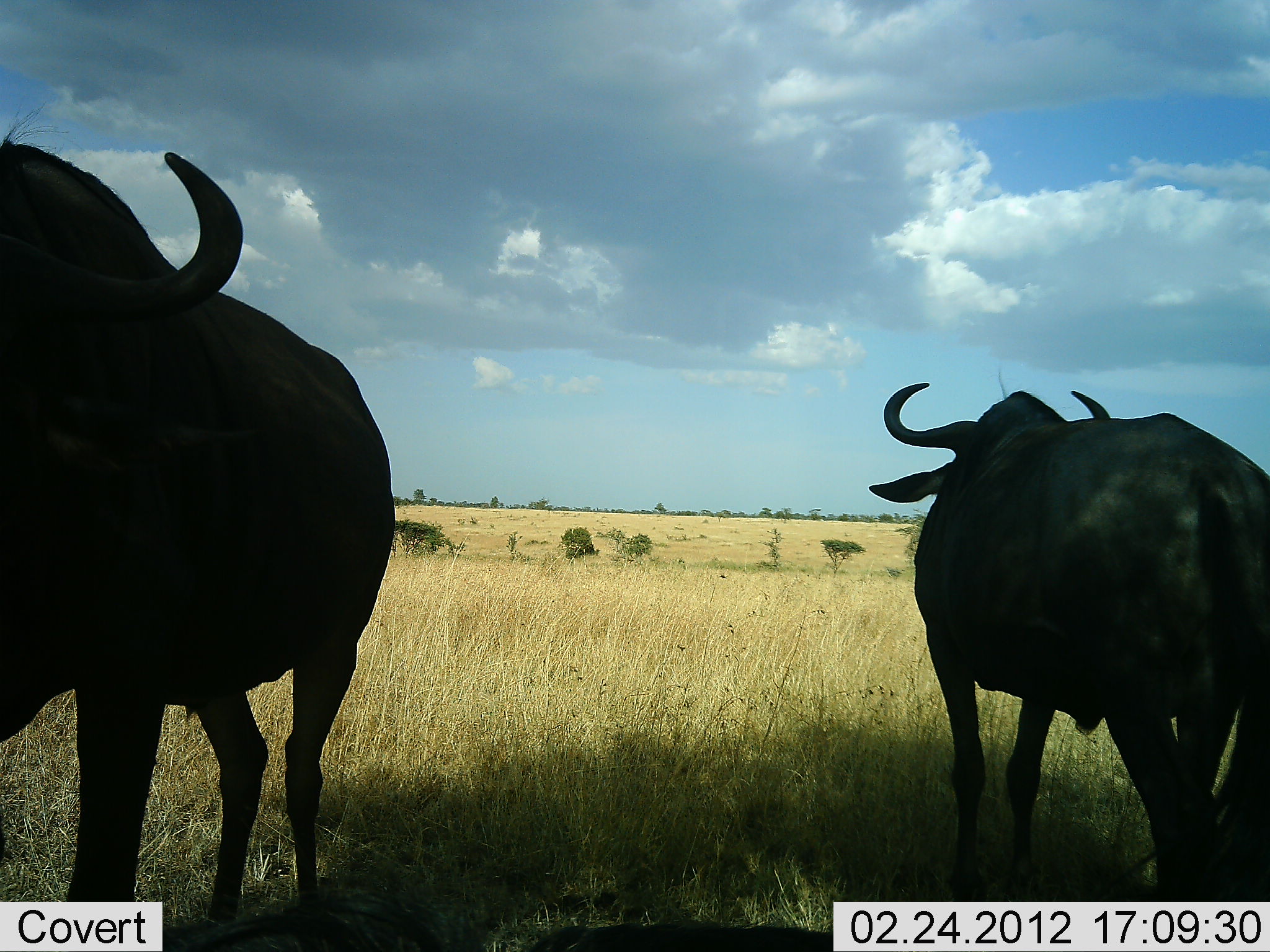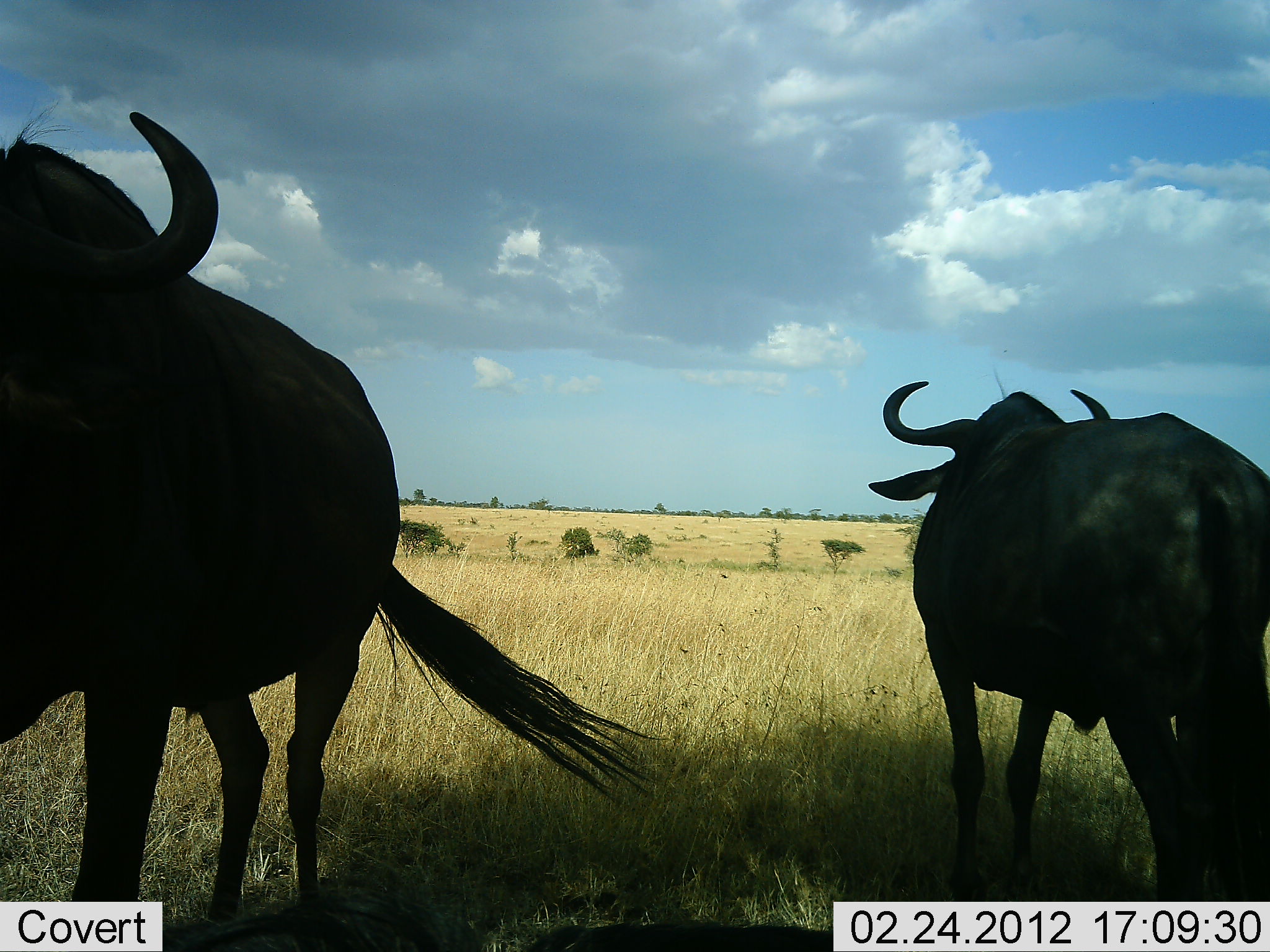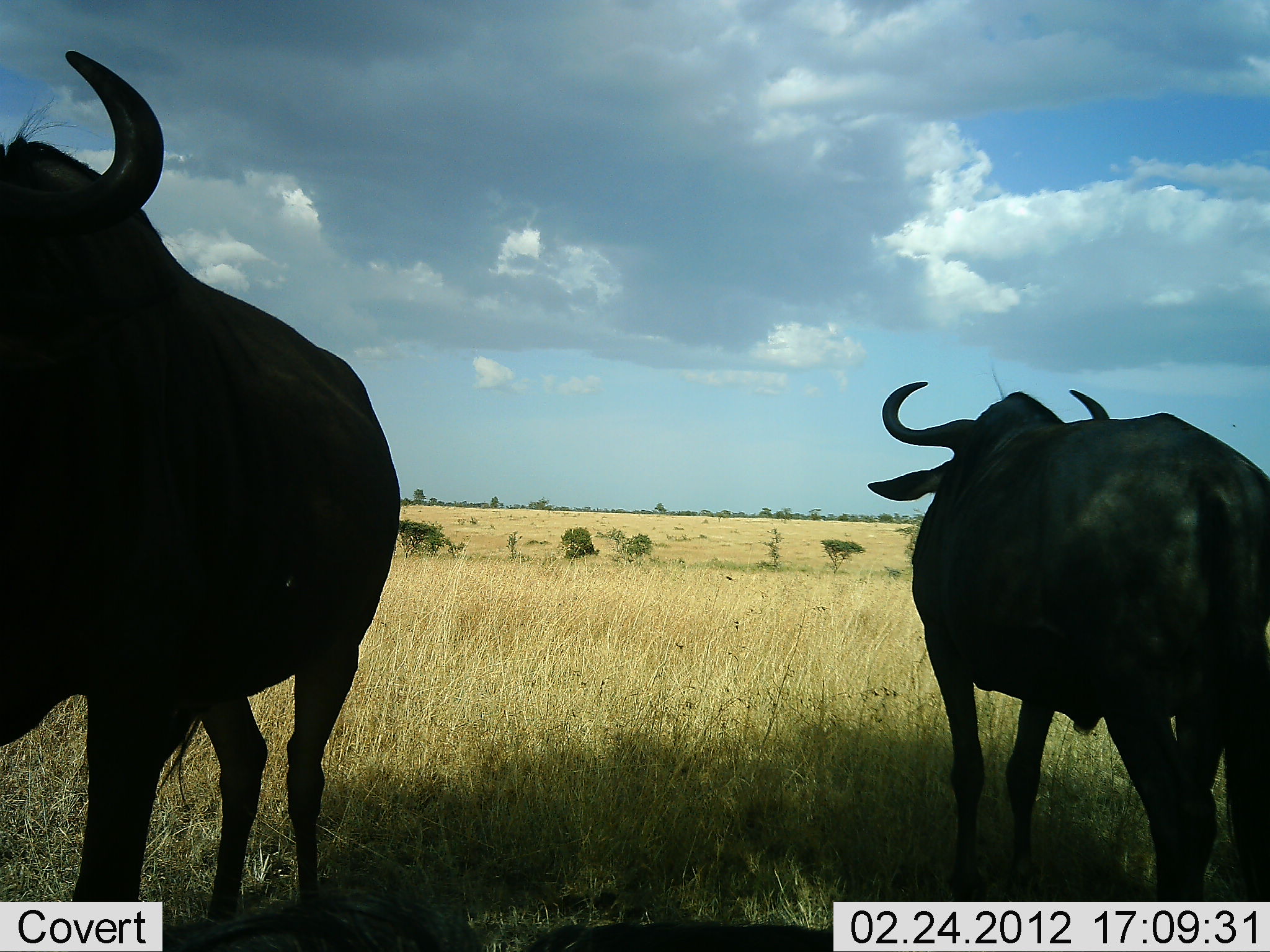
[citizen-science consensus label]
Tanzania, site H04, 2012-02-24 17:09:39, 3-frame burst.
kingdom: Animalia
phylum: Chordata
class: Mammalia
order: Artiodactyla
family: Bovidae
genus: Connochaetes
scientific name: Connochaetes taurinus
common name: blue wildebeest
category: wildebeest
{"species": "wildebeest (blue wildebeest) (Connochaetes taurinus)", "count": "2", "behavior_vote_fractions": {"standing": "100%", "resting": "0%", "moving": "0%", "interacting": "0%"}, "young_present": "0%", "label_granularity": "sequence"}